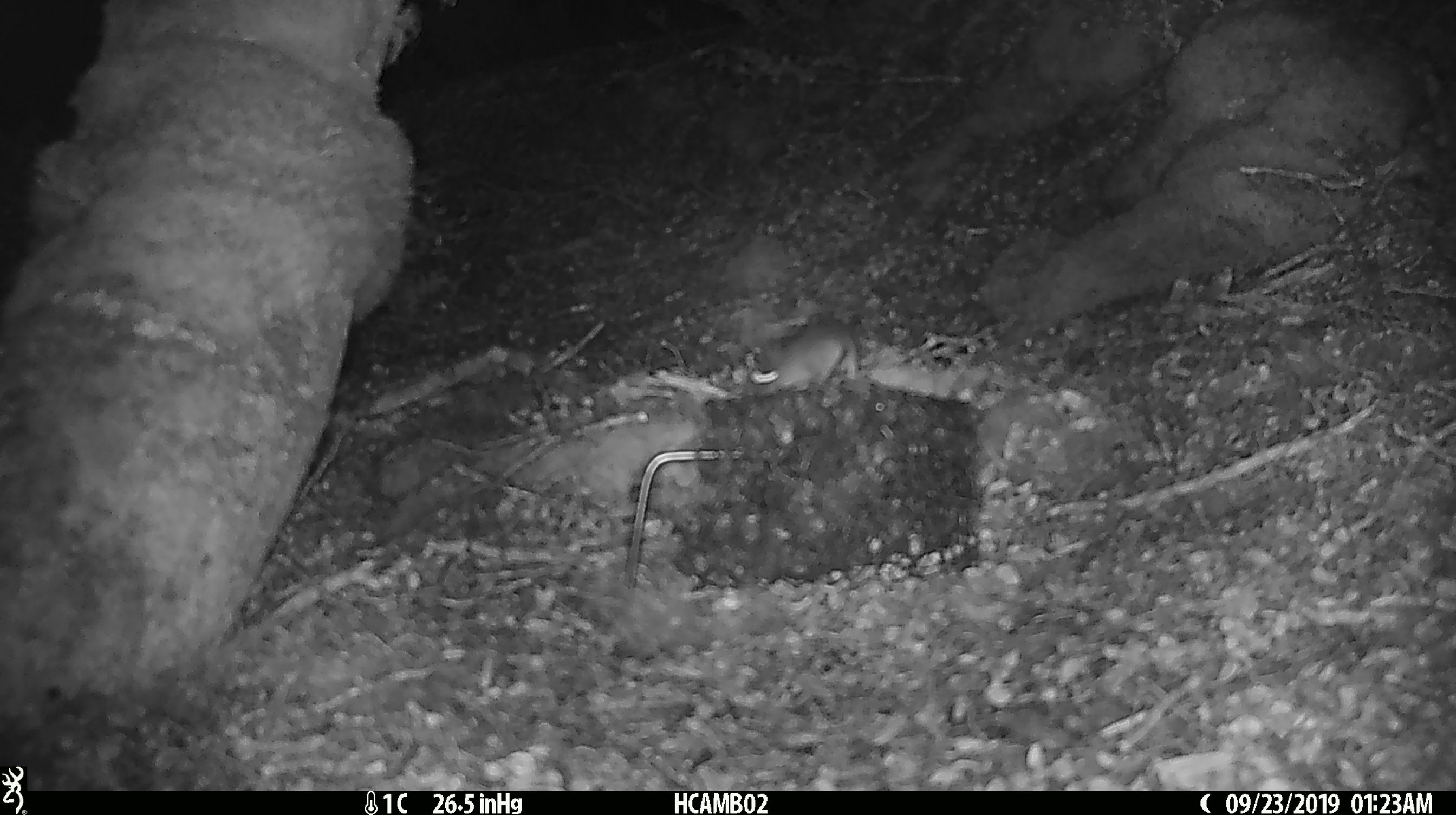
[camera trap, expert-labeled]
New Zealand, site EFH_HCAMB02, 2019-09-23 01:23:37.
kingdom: Animalia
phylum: Chordata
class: Mammalia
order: Rodentia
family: Muridae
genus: Mus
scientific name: Mus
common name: mouse